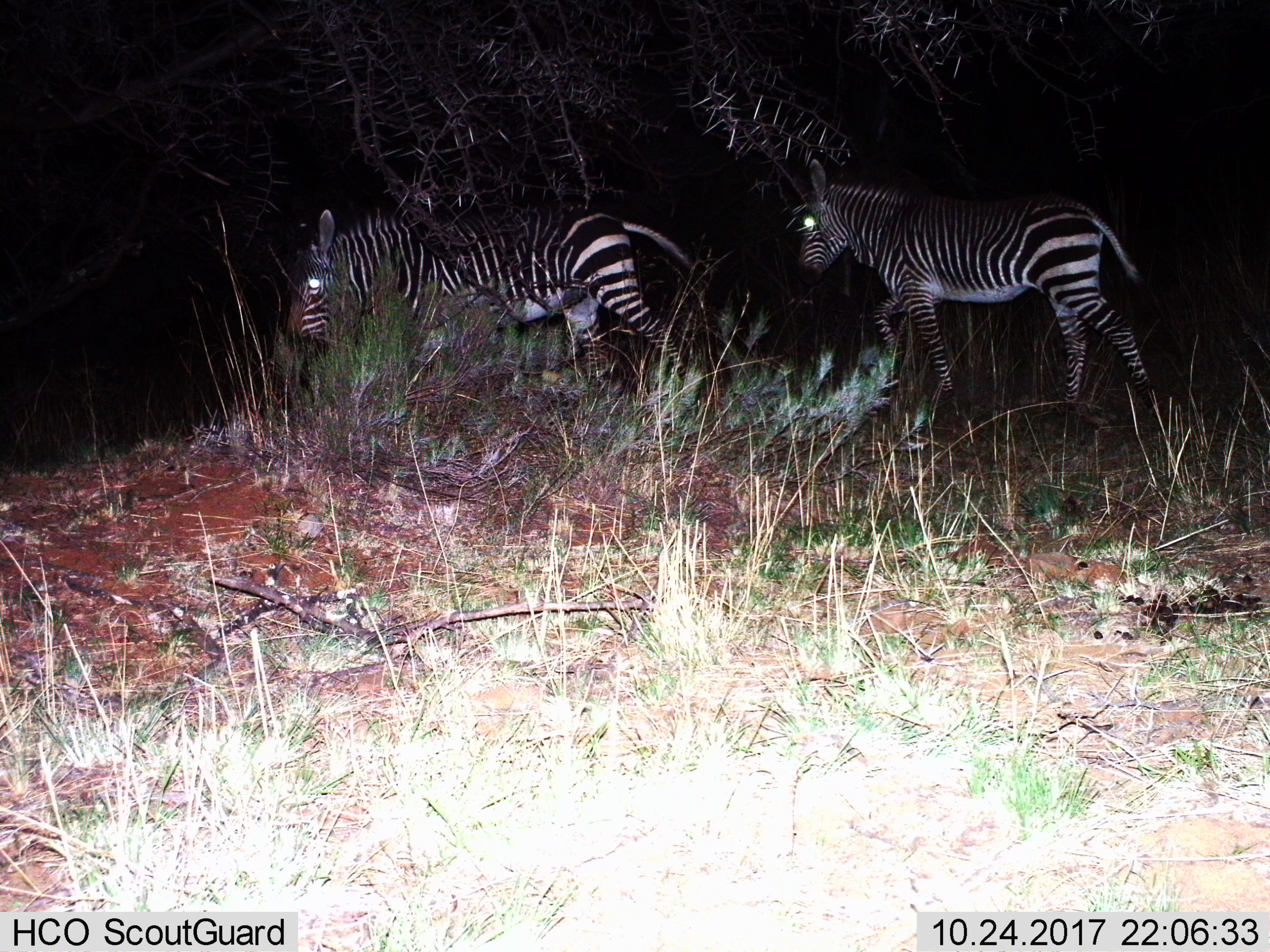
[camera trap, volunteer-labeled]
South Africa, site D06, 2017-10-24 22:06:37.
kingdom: Animalia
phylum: Chordata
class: Mammalia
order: Perissodactyla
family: Equidae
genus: Equus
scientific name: Equus zebra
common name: mountain zebra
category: zebramountain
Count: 2.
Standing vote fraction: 11%.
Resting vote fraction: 0%.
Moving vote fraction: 89%.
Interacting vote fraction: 0%.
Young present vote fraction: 0%.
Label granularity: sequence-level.